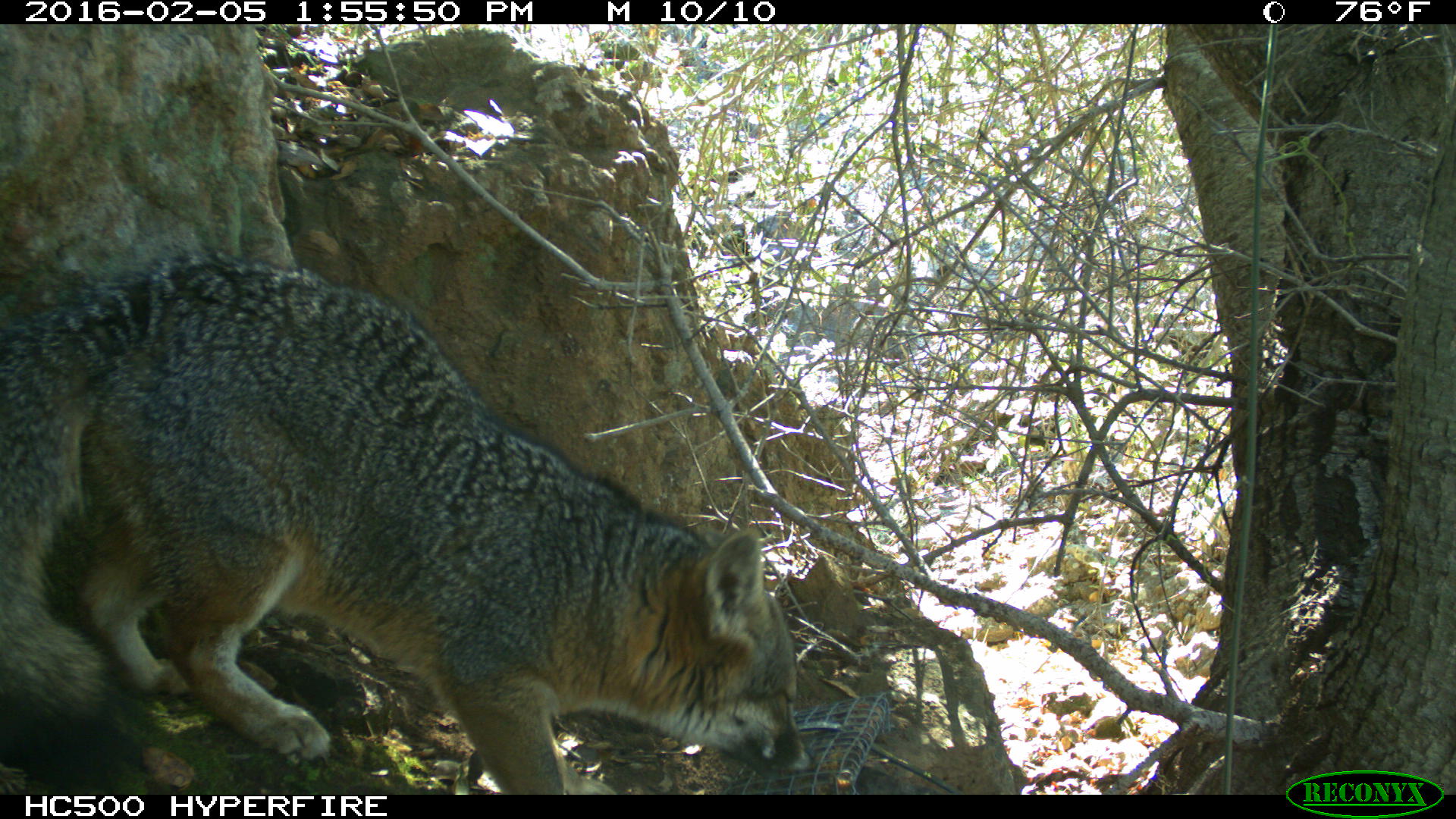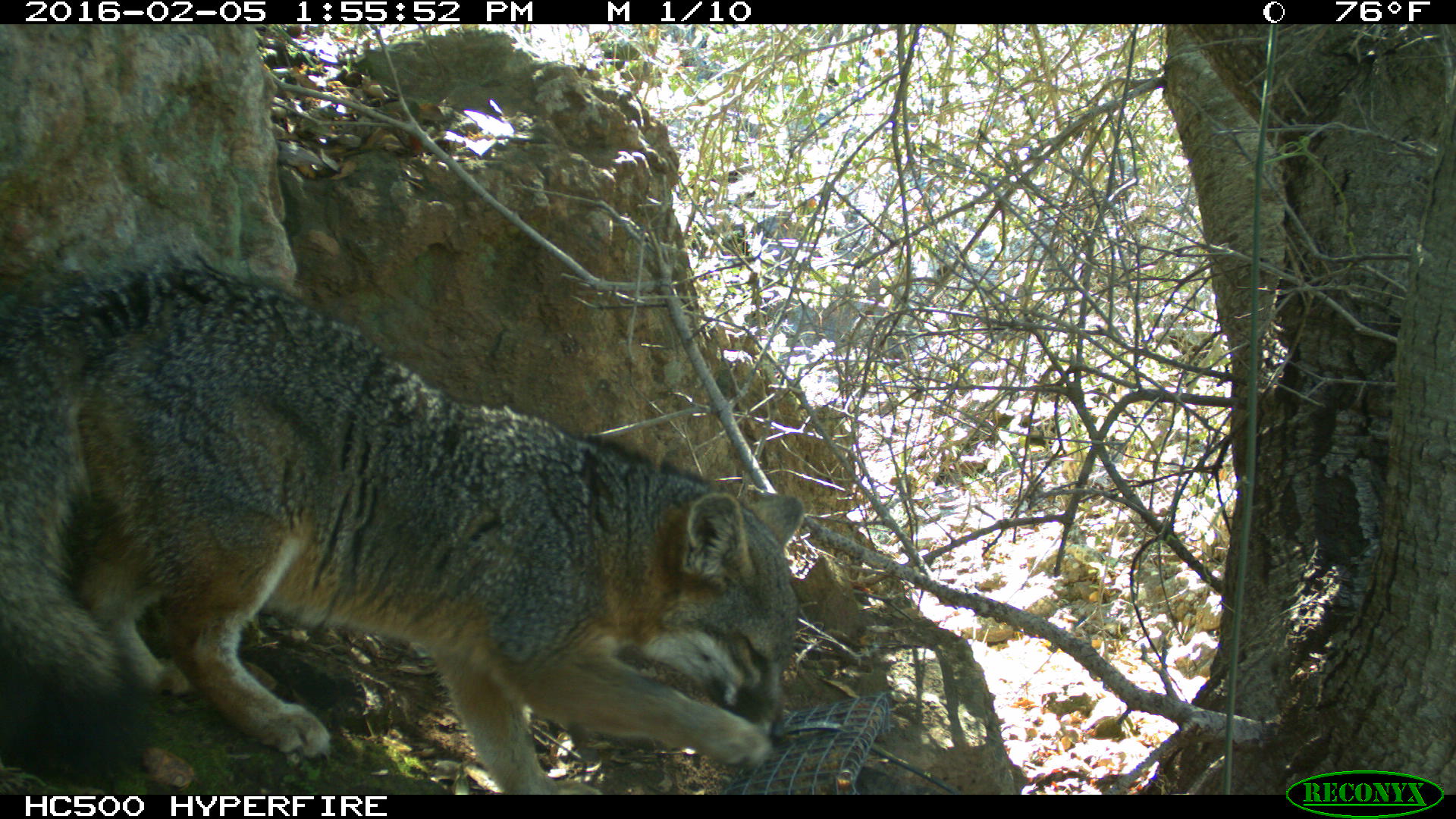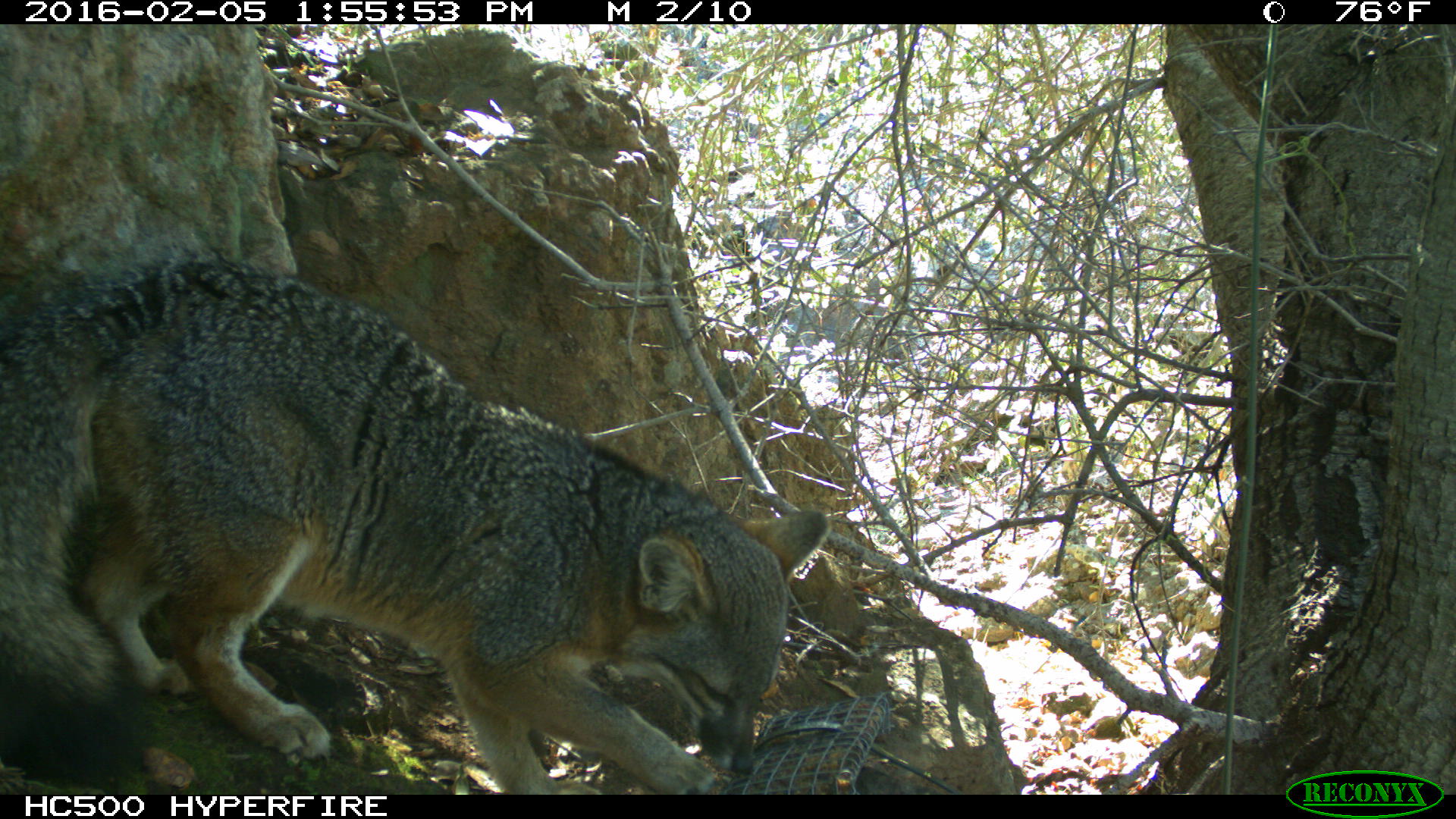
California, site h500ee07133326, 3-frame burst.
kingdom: Animalia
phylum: Chordata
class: Mammalia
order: Carnivora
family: Canidae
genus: Urocyon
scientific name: Urocyon littoralis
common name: island fox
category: fox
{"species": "fox (island fox) (Urocyon littoralis)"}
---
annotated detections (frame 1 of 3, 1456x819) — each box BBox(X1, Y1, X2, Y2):
fox: BBox(0, 251, 814, 794)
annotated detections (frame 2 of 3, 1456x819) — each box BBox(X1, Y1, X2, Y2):
fox: BBox(0, 254, 808, 791)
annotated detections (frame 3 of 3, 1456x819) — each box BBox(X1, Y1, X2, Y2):
fox: BBox(0, 251, 830, 795)